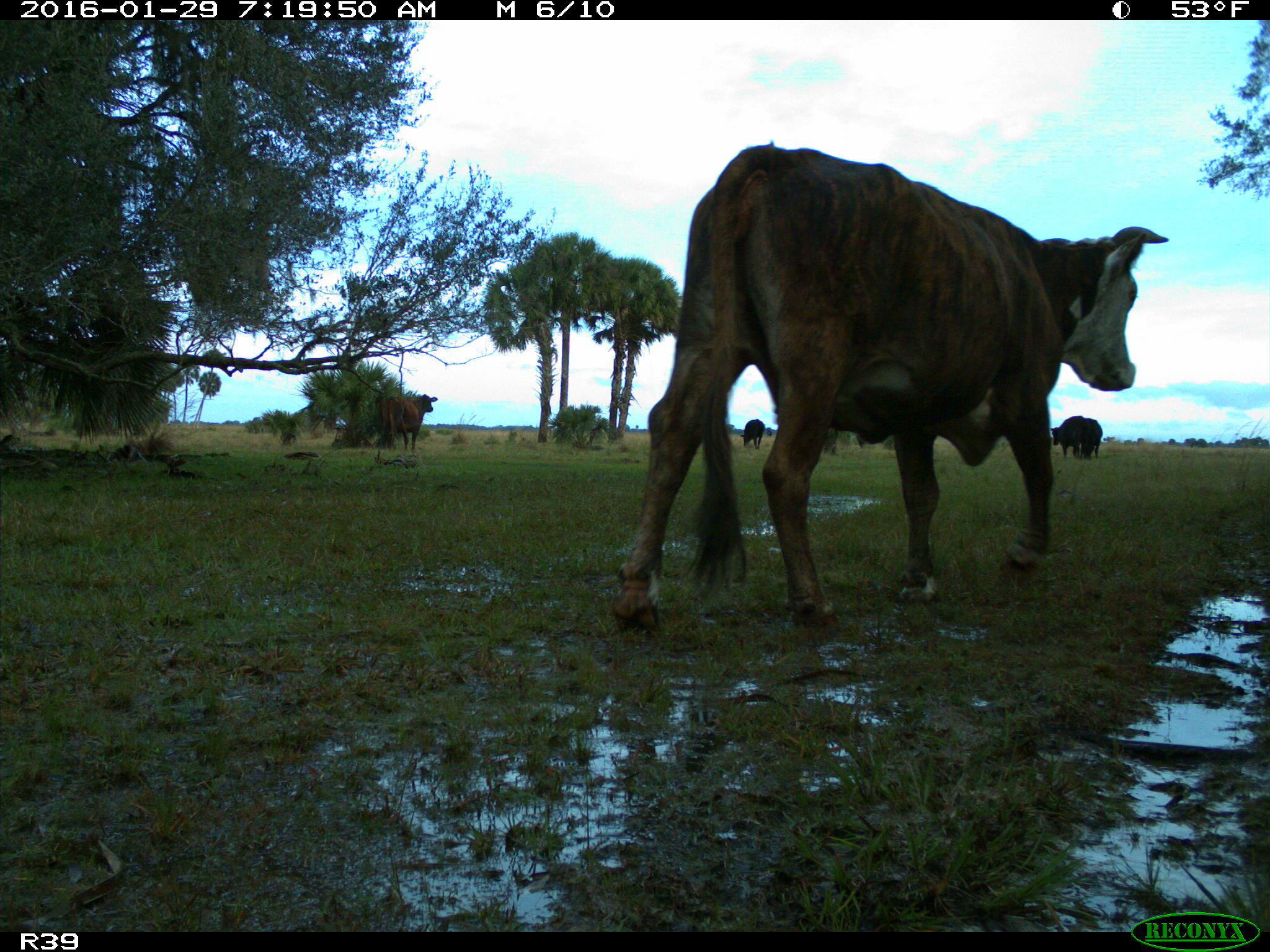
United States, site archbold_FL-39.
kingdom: Animalia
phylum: Chordata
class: Mammalia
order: Artiodactyla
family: Bovidae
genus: Bos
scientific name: Bos taurus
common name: domestic cow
Bos taurus (domestic cow).